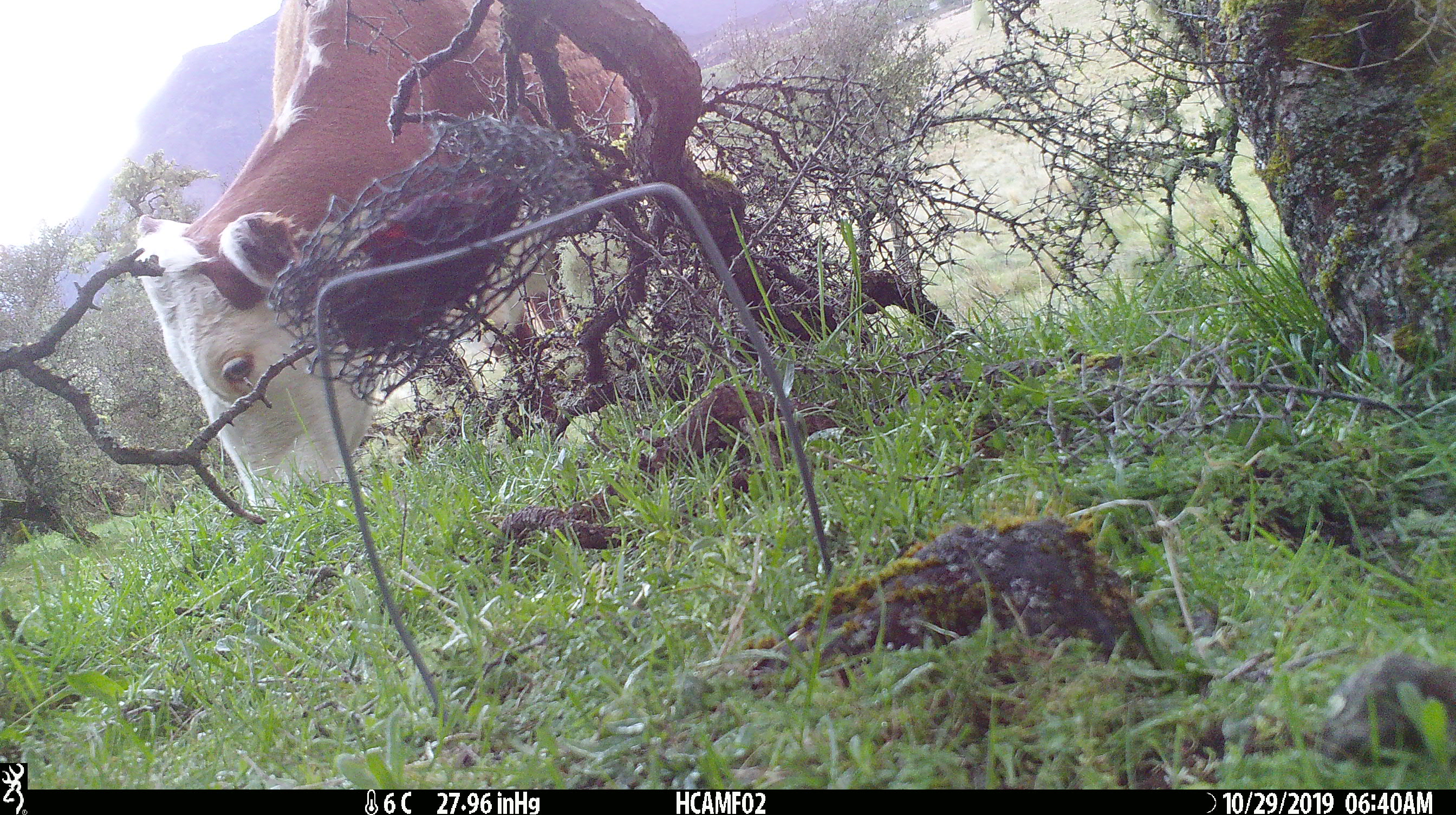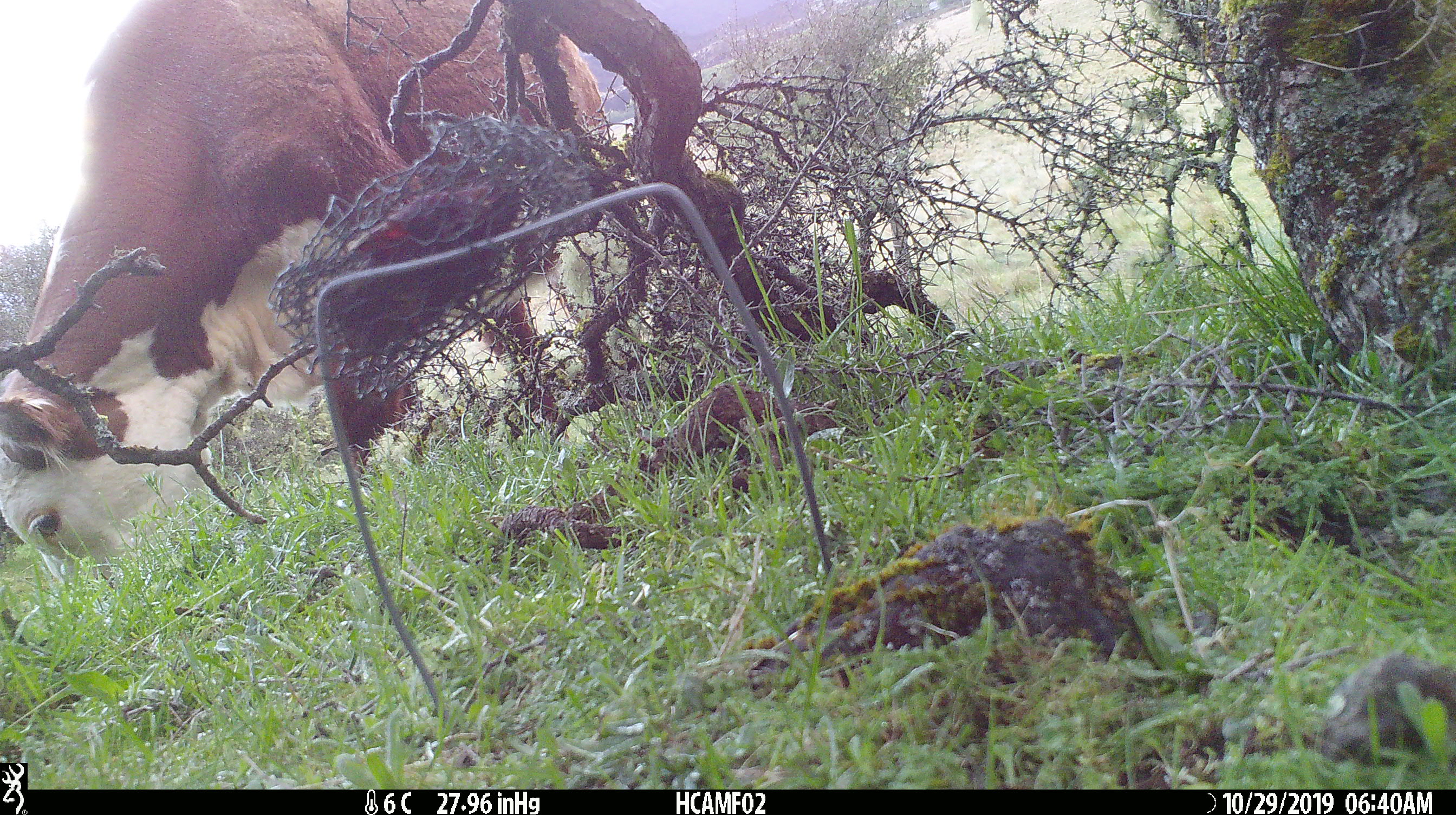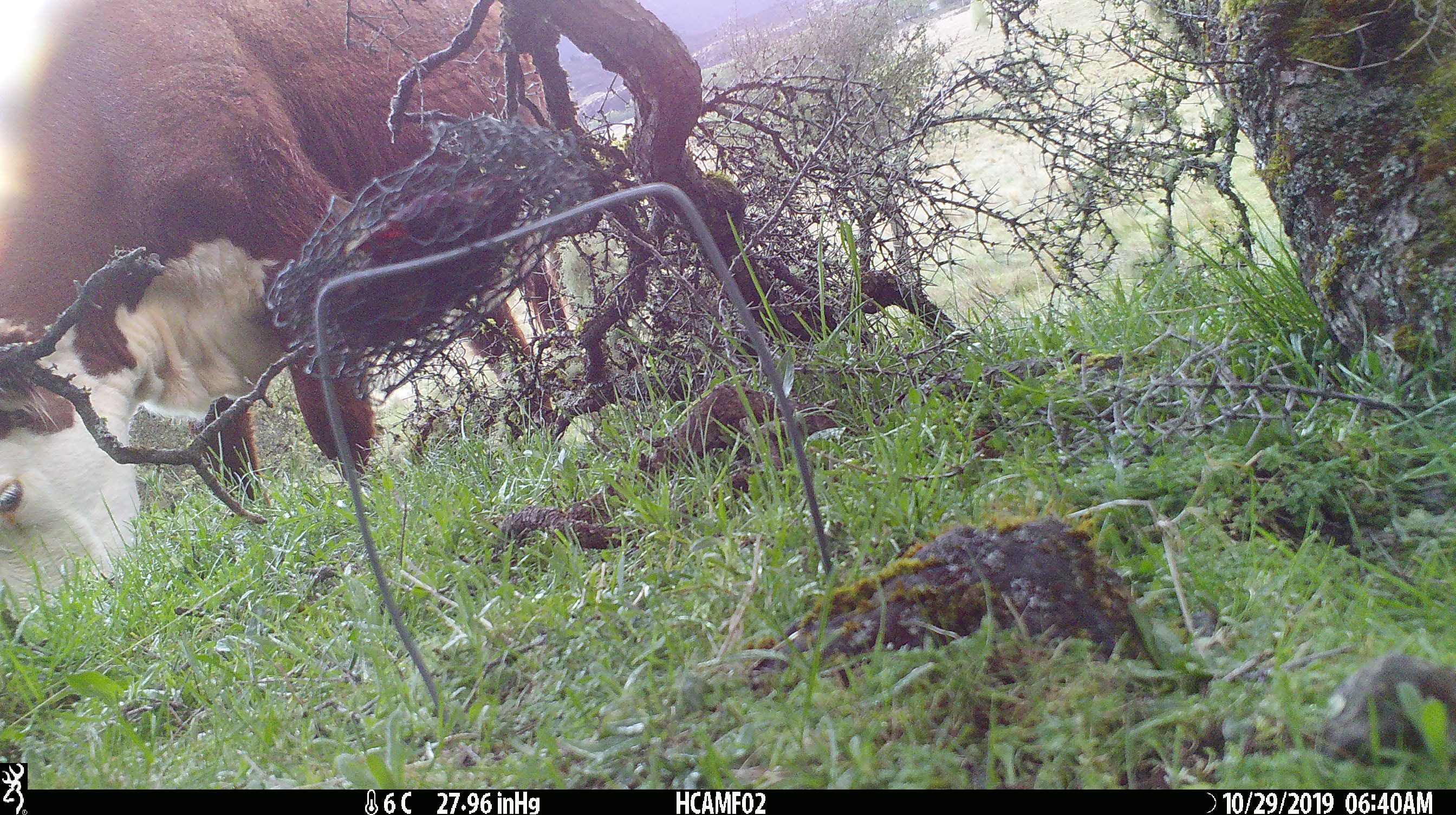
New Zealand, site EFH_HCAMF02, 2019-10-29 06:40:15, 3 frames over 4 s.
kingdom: Animalia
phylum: Chordata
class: Mammalia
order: Artiodactyla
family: Bovidae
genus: Bos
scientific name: Bos taurus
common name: domestic cow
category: cow